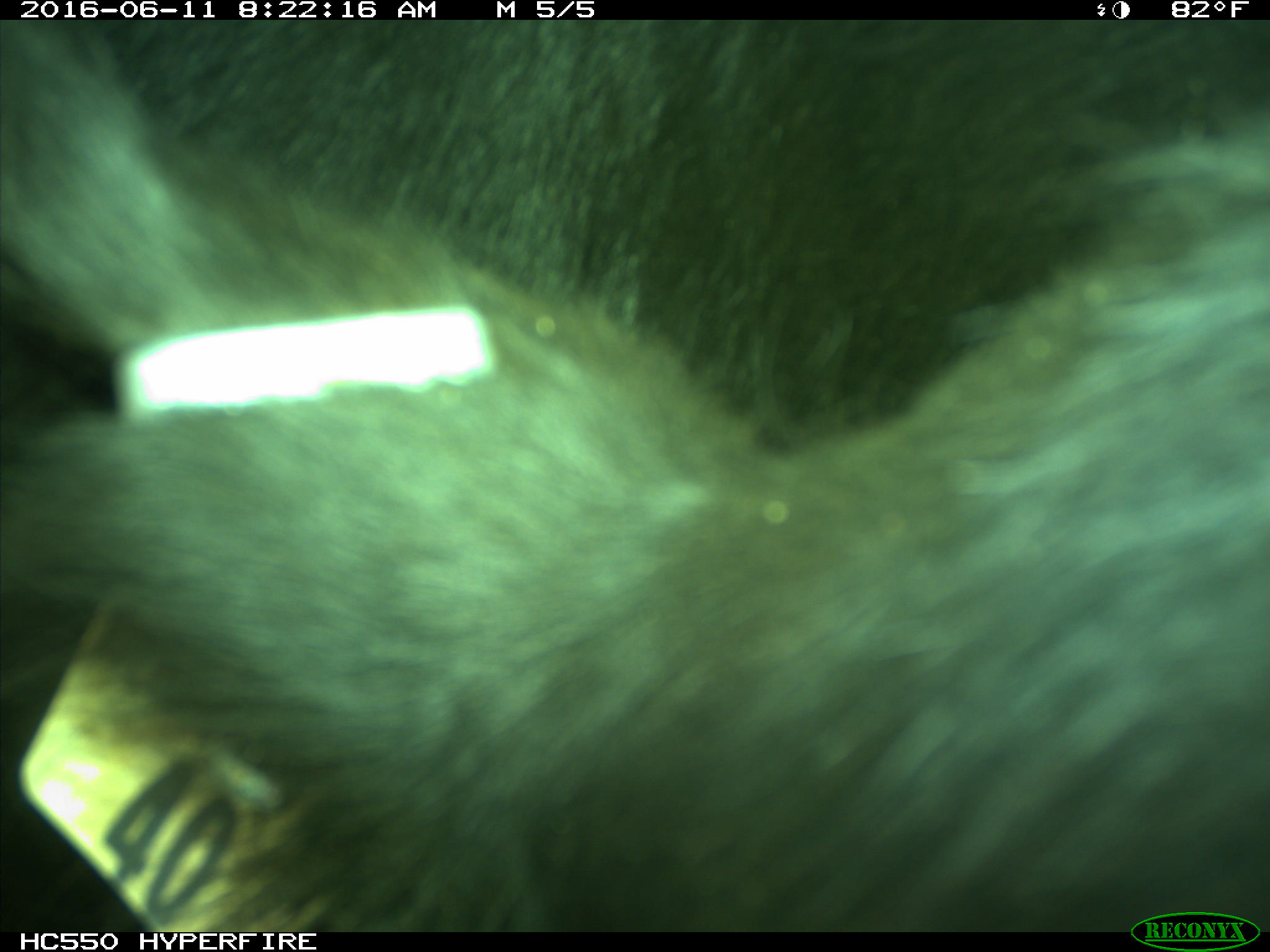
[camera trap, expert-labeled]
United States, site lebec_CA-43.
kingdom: Animalia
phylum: Chordata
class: Mammalia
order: Artiodactyla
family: Bovidae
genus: Bos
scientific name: Bos taurus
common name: domestic cow